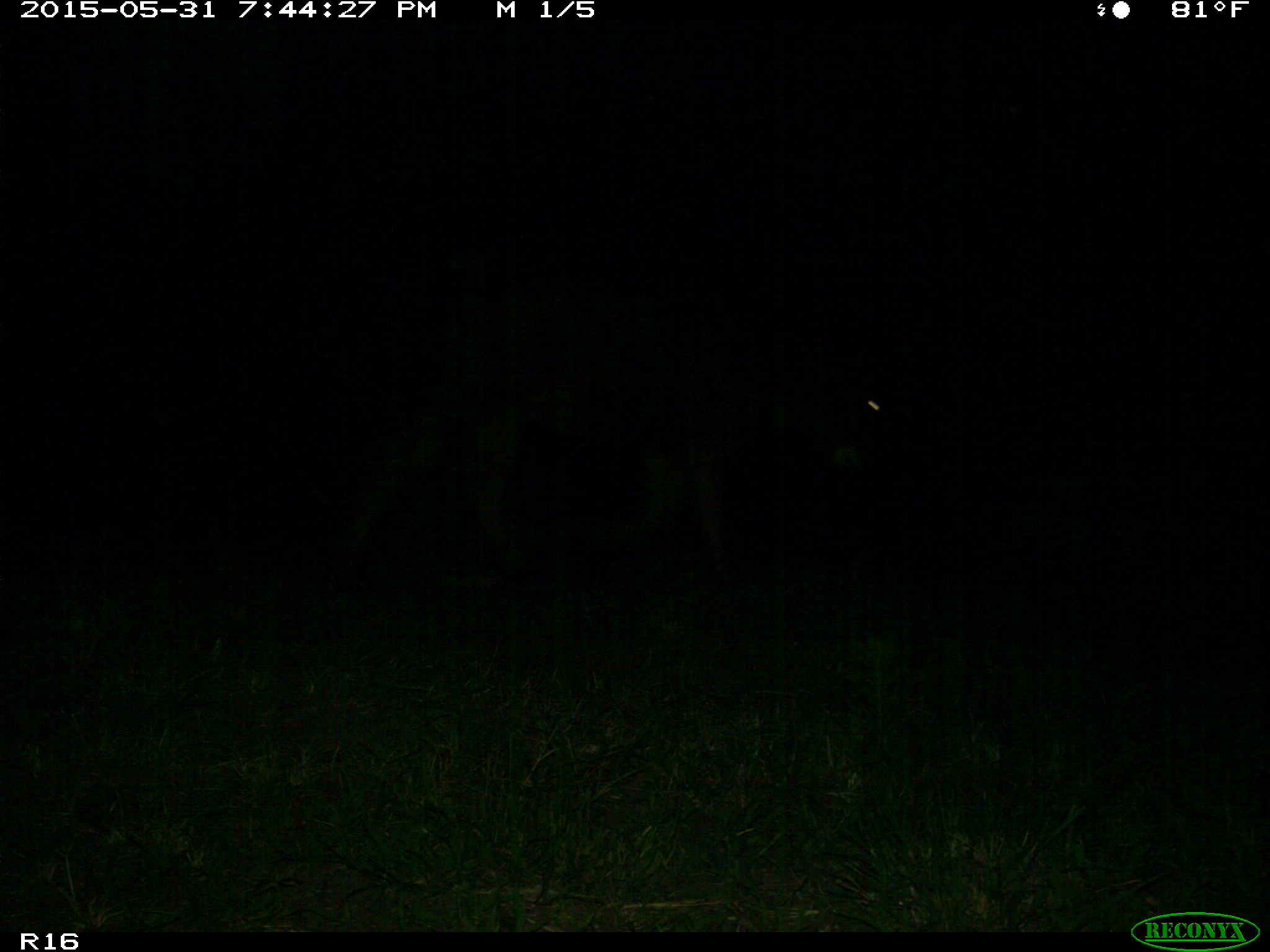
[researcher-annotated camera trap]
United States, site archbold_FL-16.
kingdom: Animalia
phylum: Chordata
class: Mammalia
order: Artiodactyla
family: Bovidae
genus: Bos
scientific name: Bos taurus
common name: domestic cow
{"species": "Bos taurus (domestic cow)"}